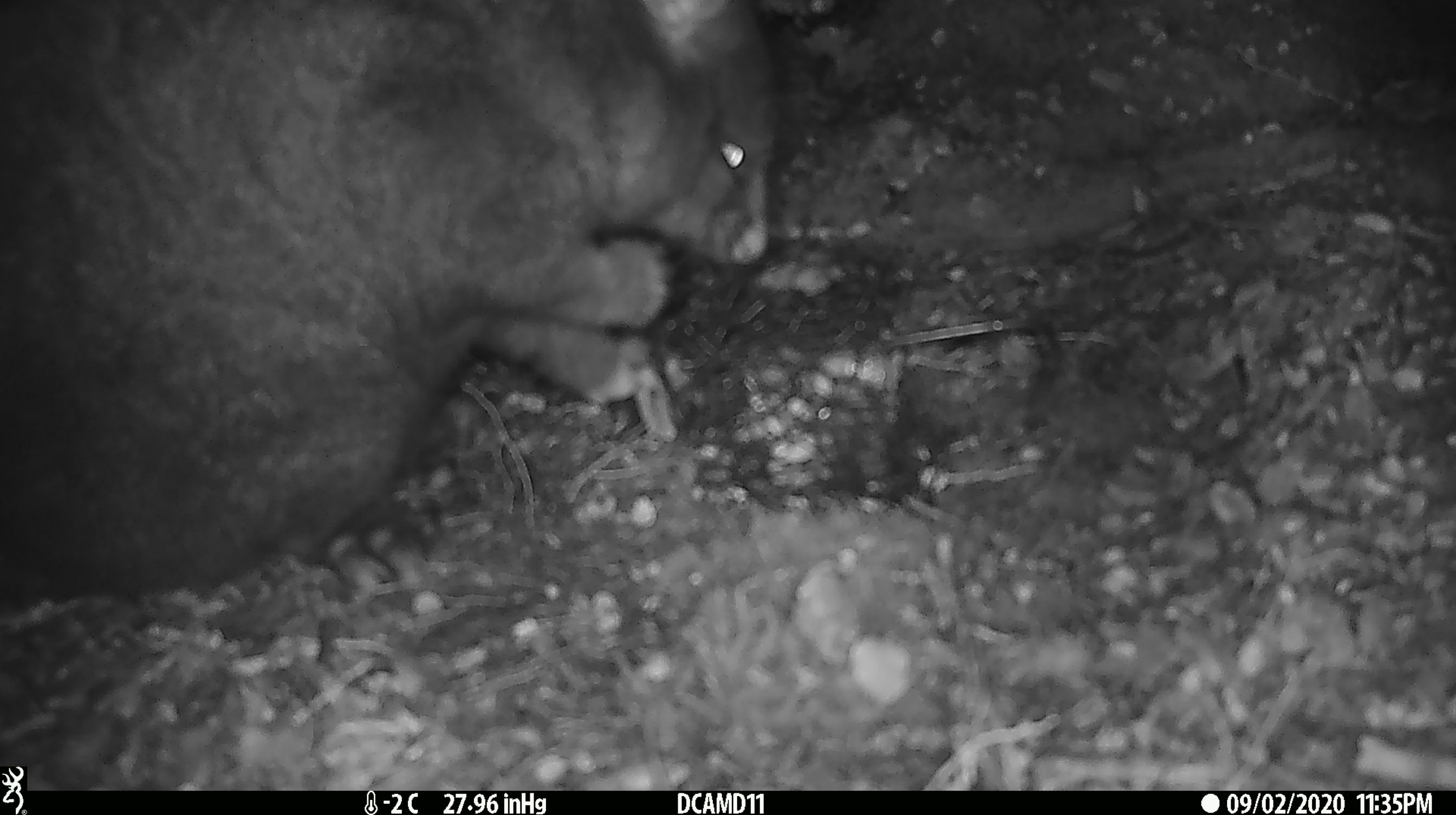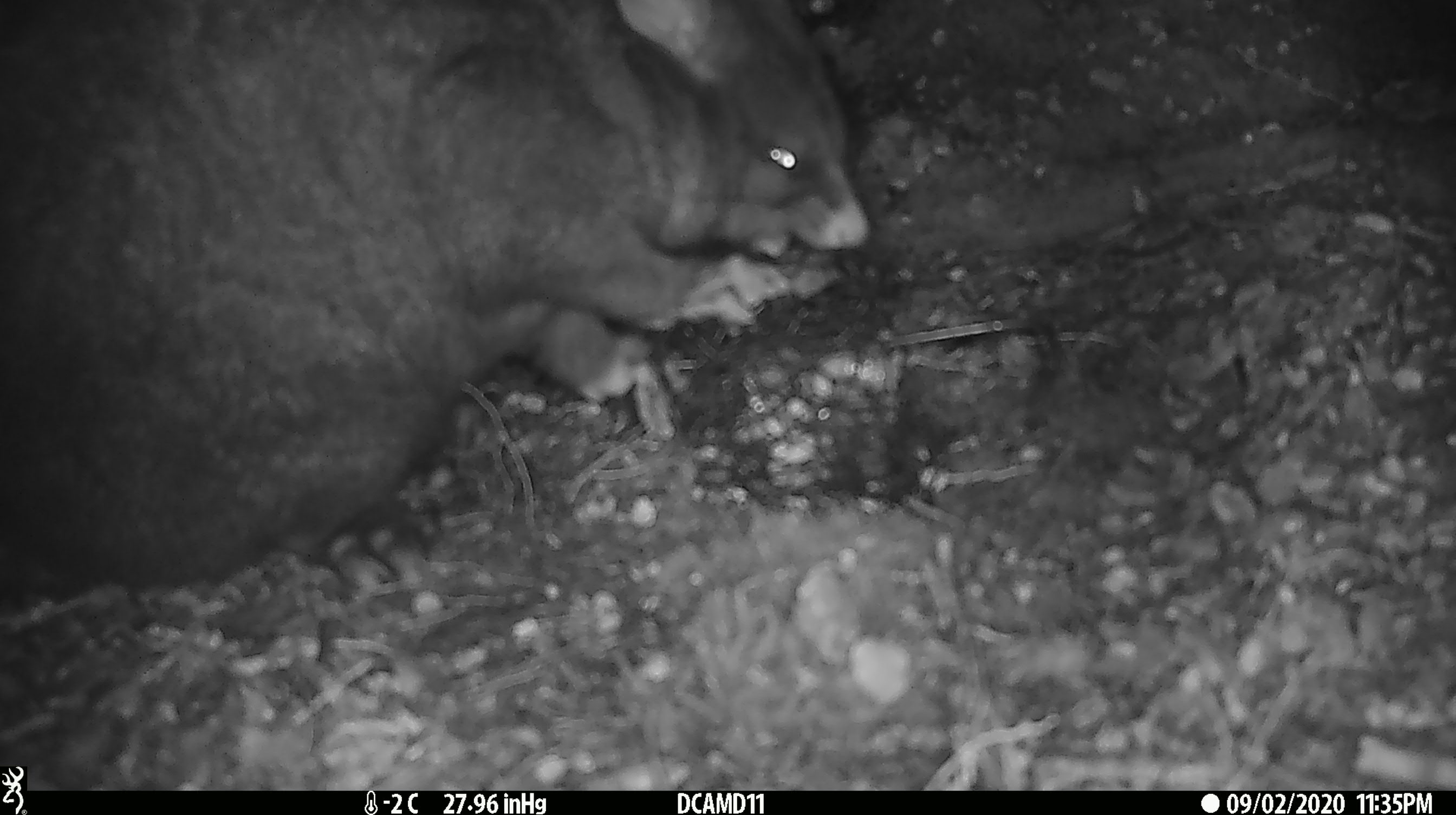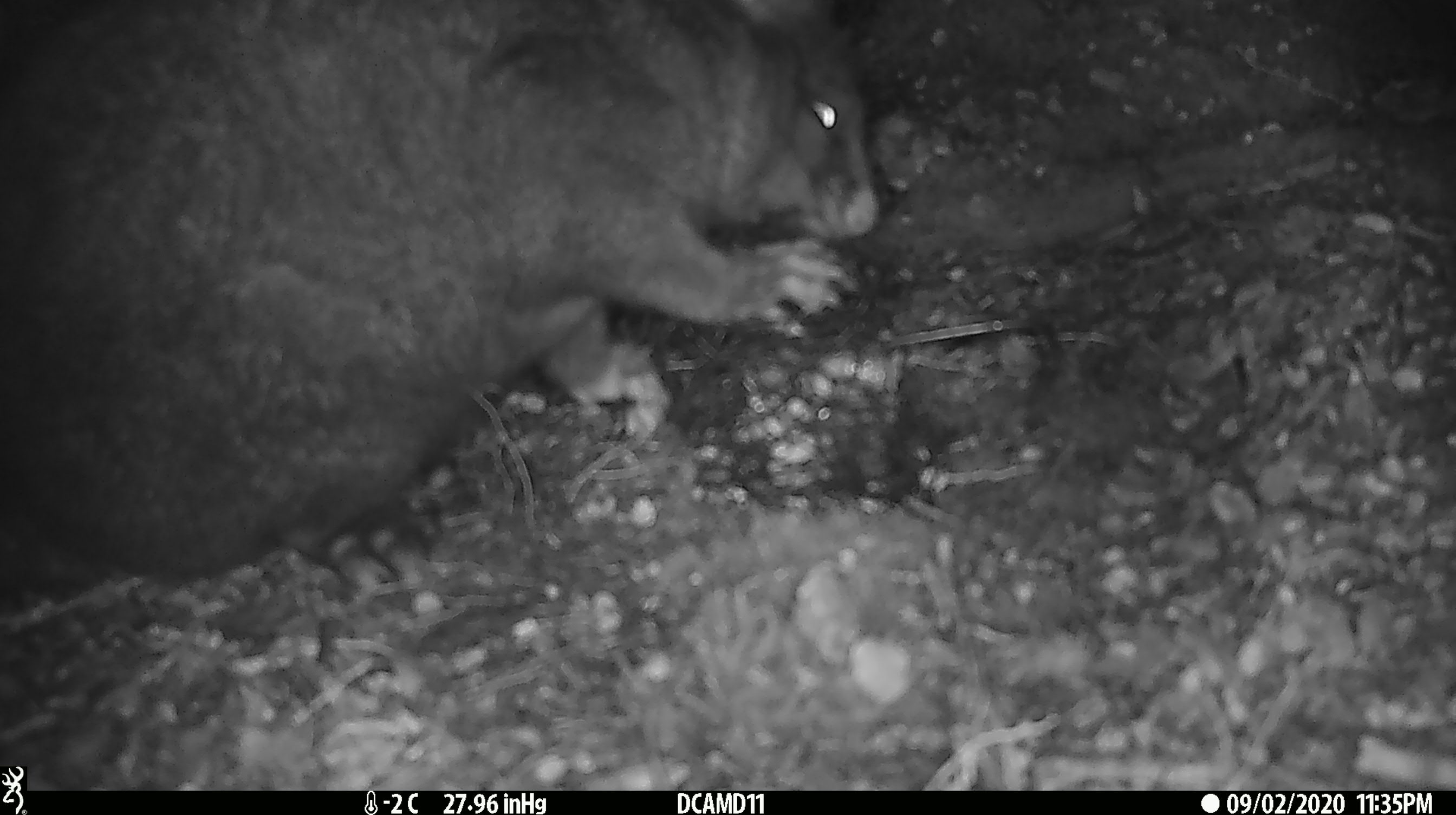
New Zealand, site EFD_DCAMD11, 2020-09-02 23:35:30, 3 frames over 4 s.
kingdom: Animalia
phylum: Chordata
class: Mammalia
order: Diprotodontia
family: Phalangeridae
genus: Trichosurus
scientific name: Trichosurus vulpecula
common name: common brushtail possum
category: possum